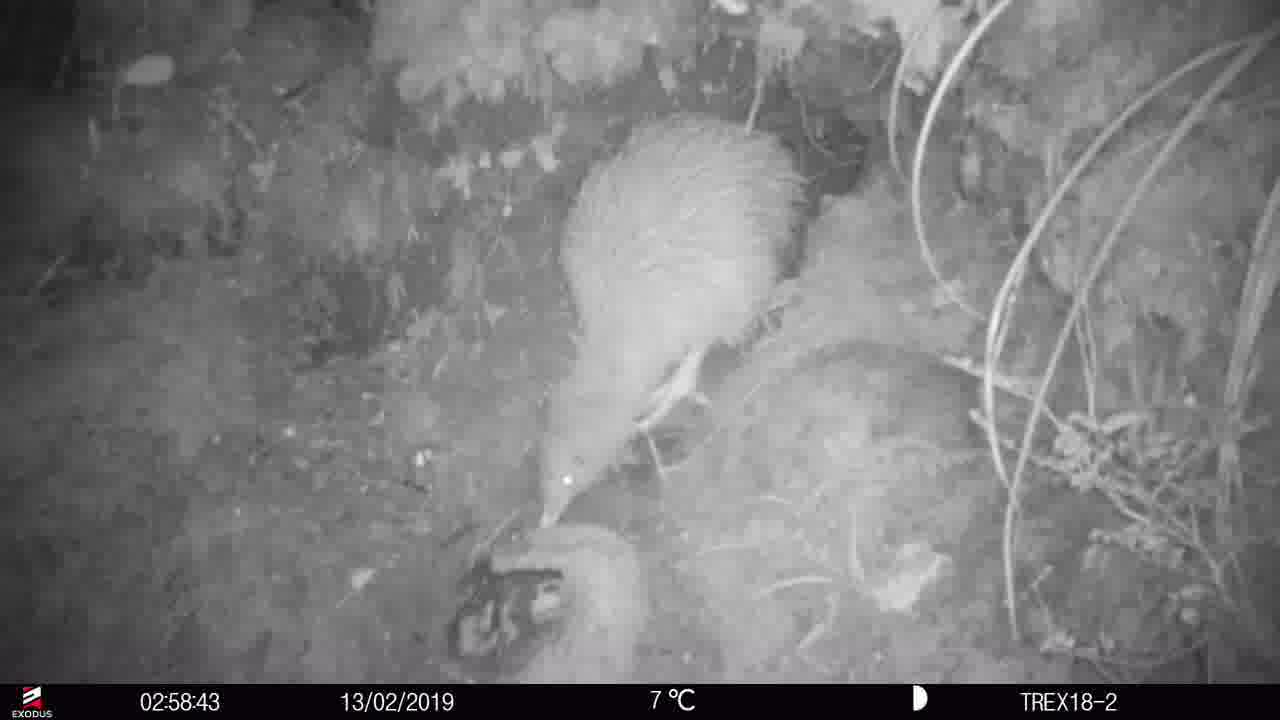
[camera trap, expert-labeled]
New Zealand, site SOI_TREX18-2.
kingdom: Animalia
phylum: Chordata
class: Aves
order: Apterygiformes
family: Apterygidae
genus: Apteryx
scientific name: Apteryx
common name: kiwi